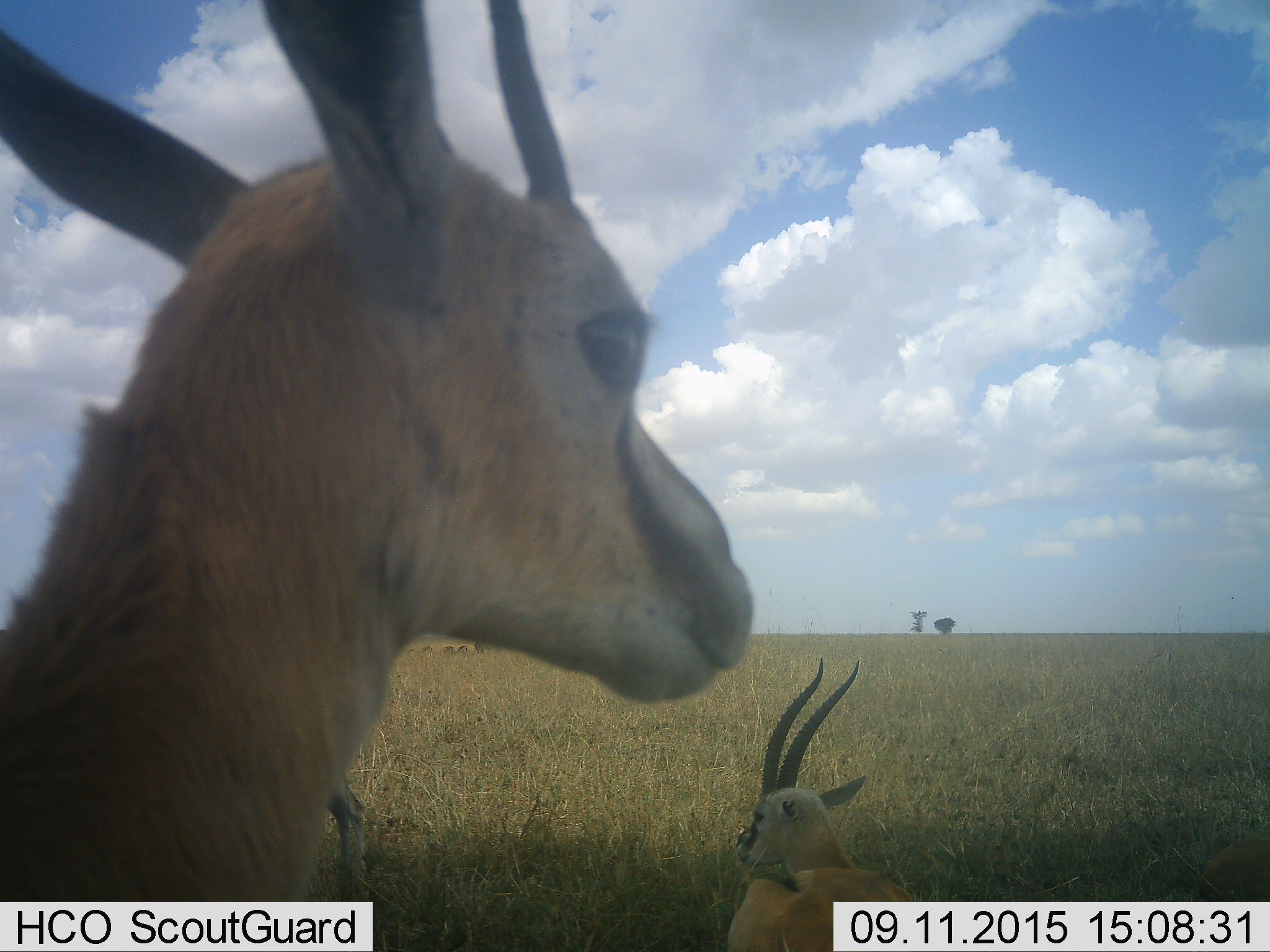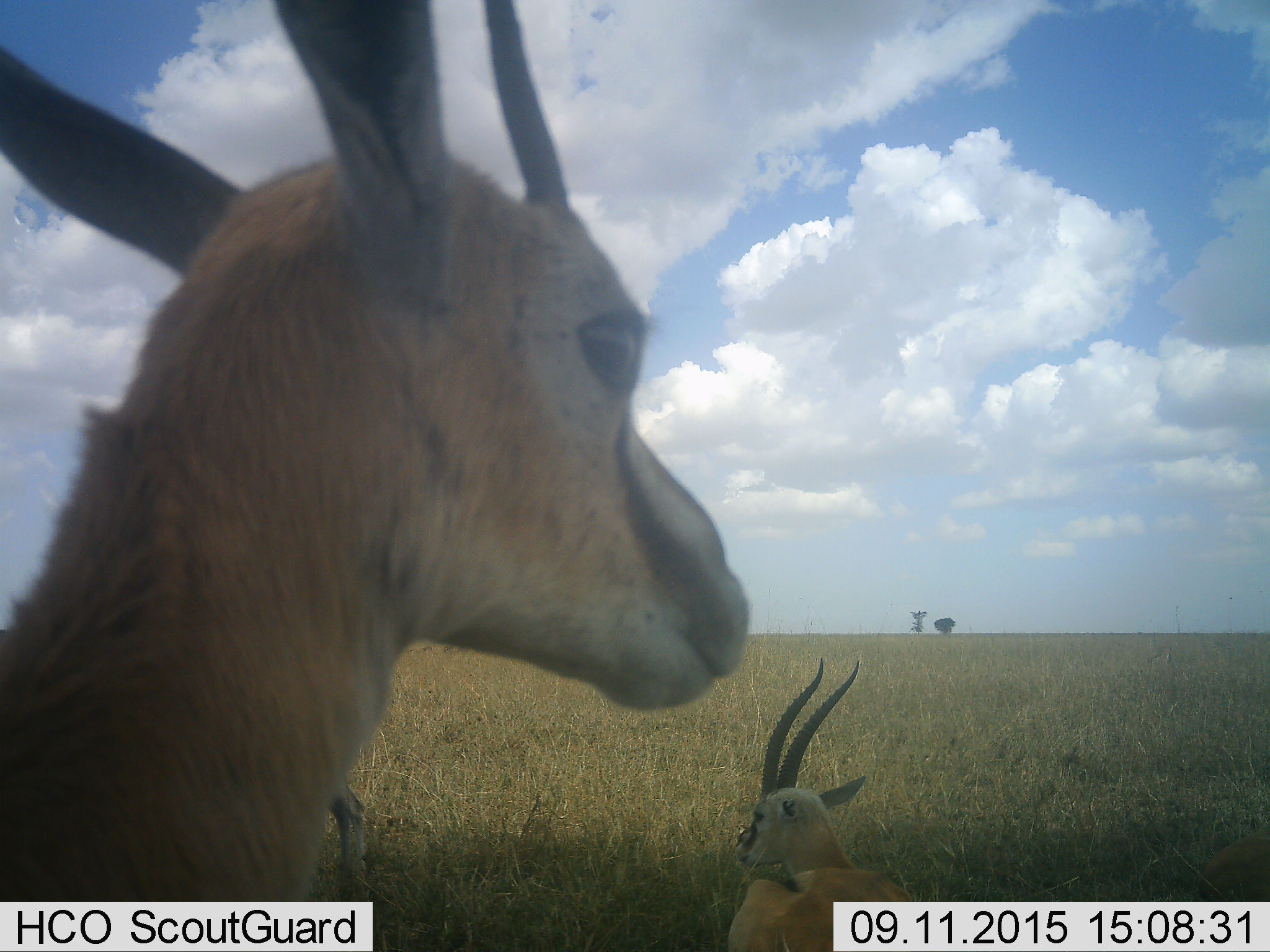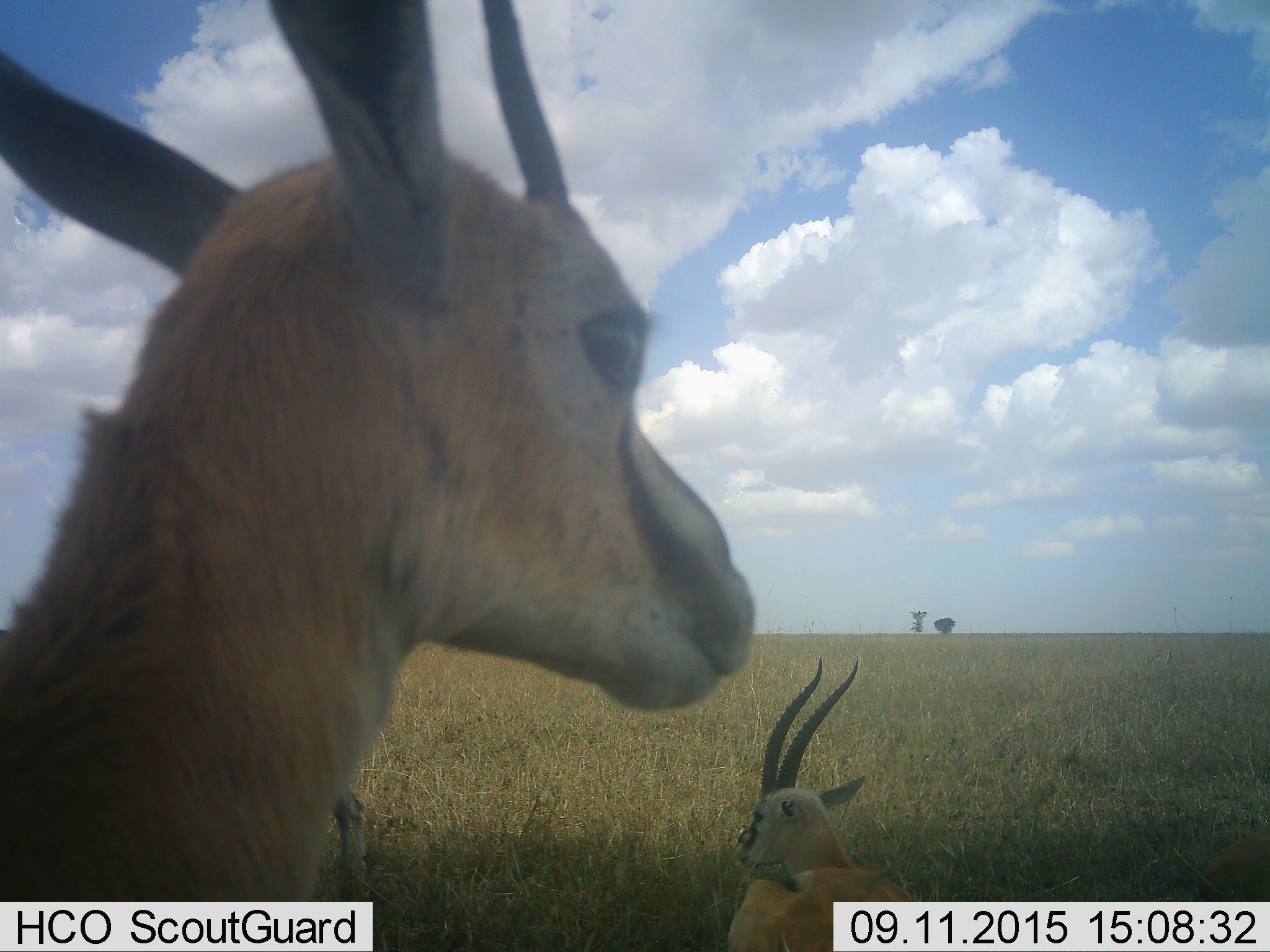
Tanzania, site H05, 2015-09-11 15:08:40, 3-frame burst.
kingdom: Animalia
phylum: Chordata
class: Mammalia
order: Artiodactyla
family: Bovidae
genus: Eudorcas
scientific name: Eudorcas thomsonii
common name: thomson's gazelle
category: gazellethomsons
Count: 3.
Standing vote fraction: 100%.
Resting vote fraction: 50%.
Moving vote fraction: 0%.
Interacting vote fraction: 0%.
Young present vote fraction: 0%.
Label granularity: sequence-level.